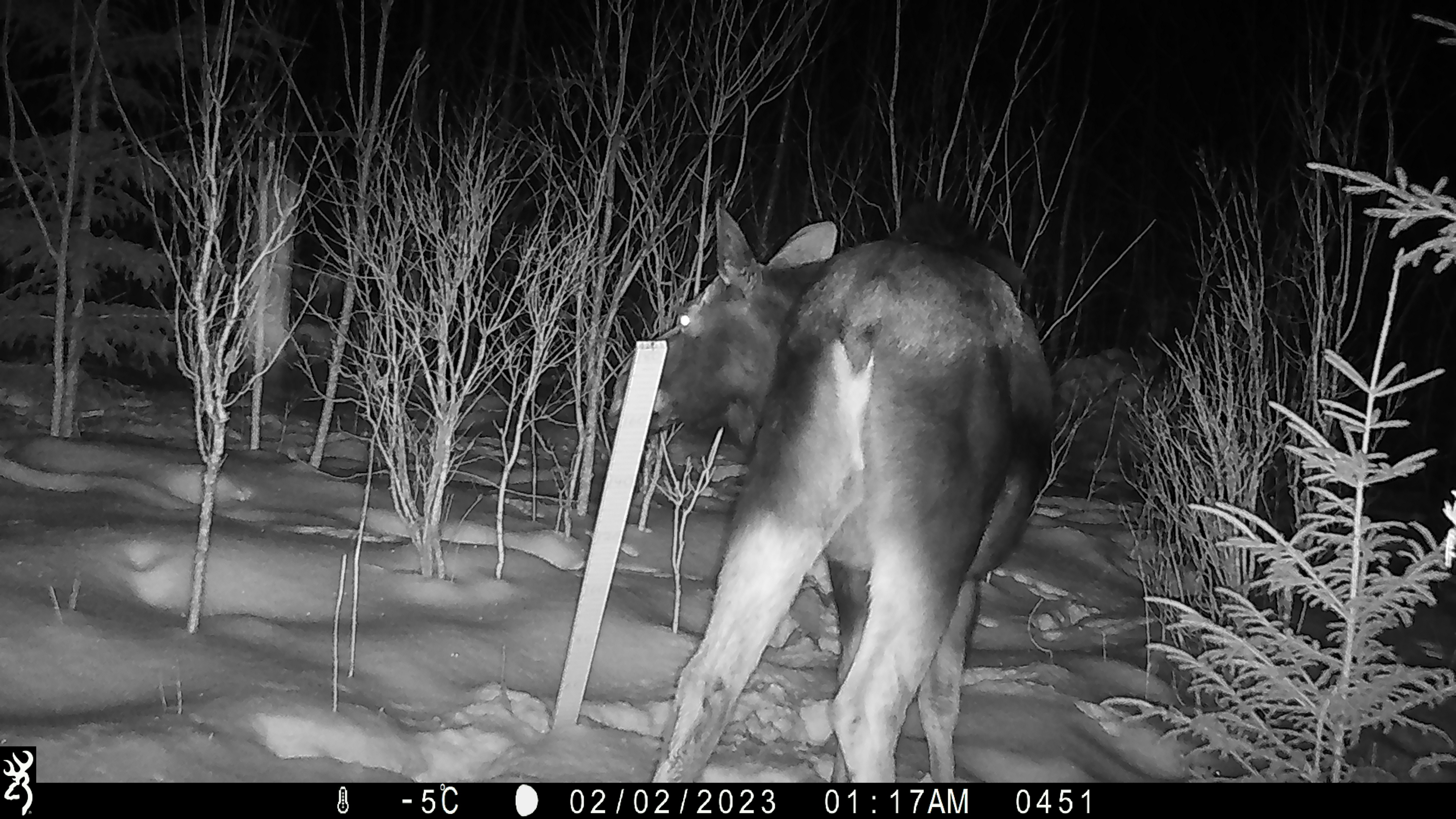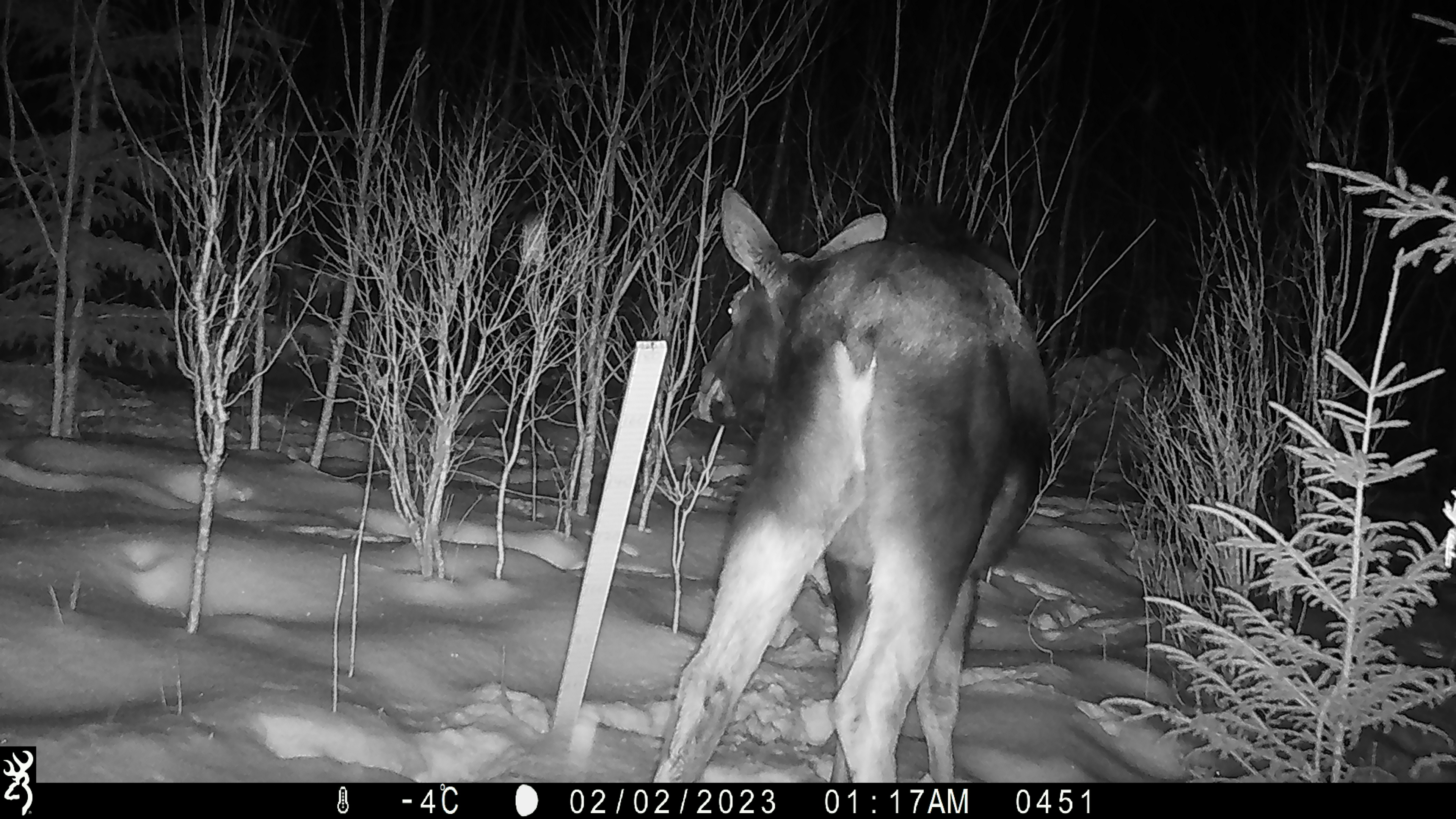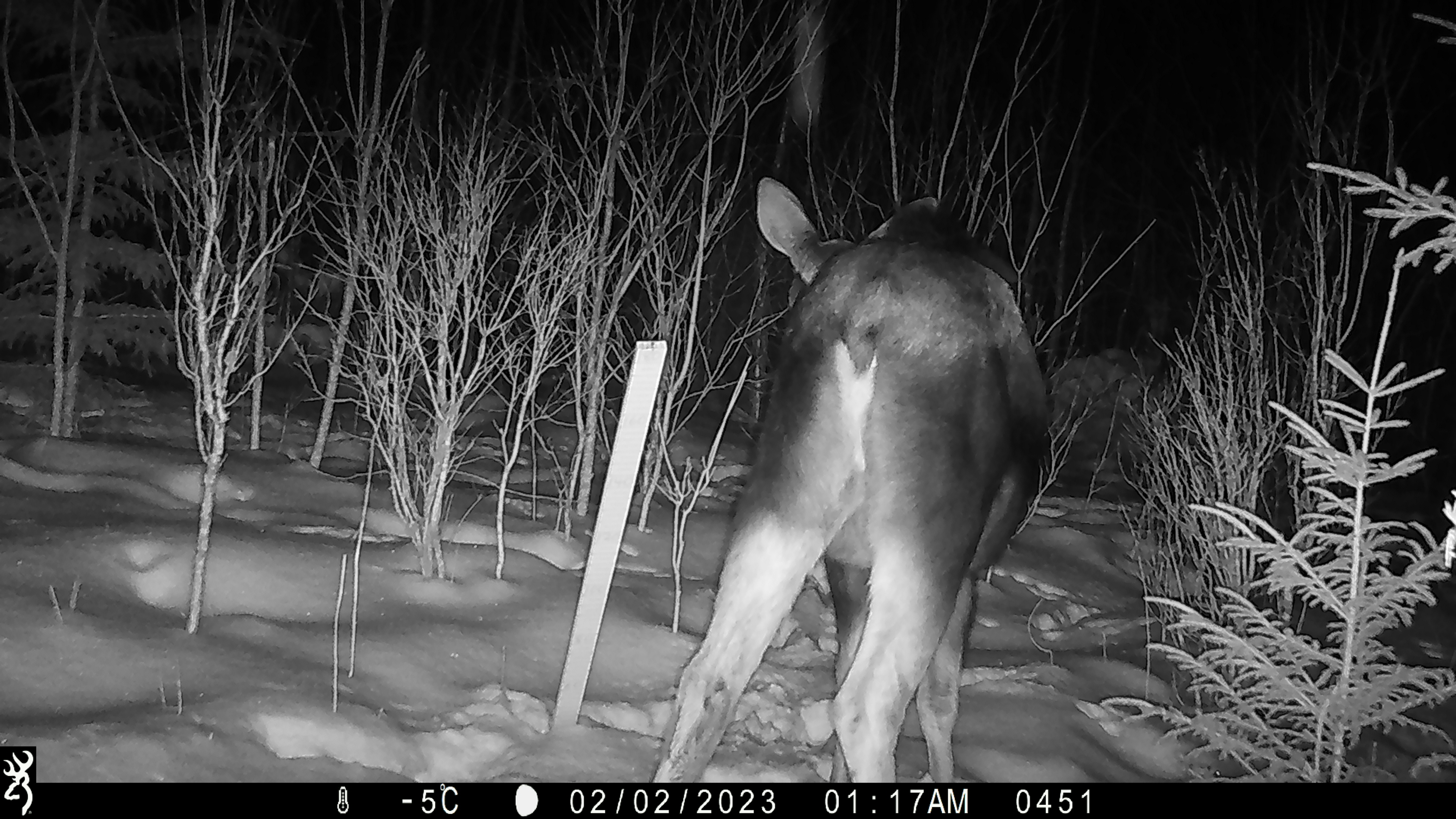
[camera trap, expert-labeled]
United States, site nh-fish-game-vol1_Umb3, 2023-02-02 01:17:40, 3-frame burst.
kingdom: Animalia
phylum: Chordata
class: Mammalia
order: Artiodactyla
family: Cervidae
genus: Alces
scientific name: Alces alces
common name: moose